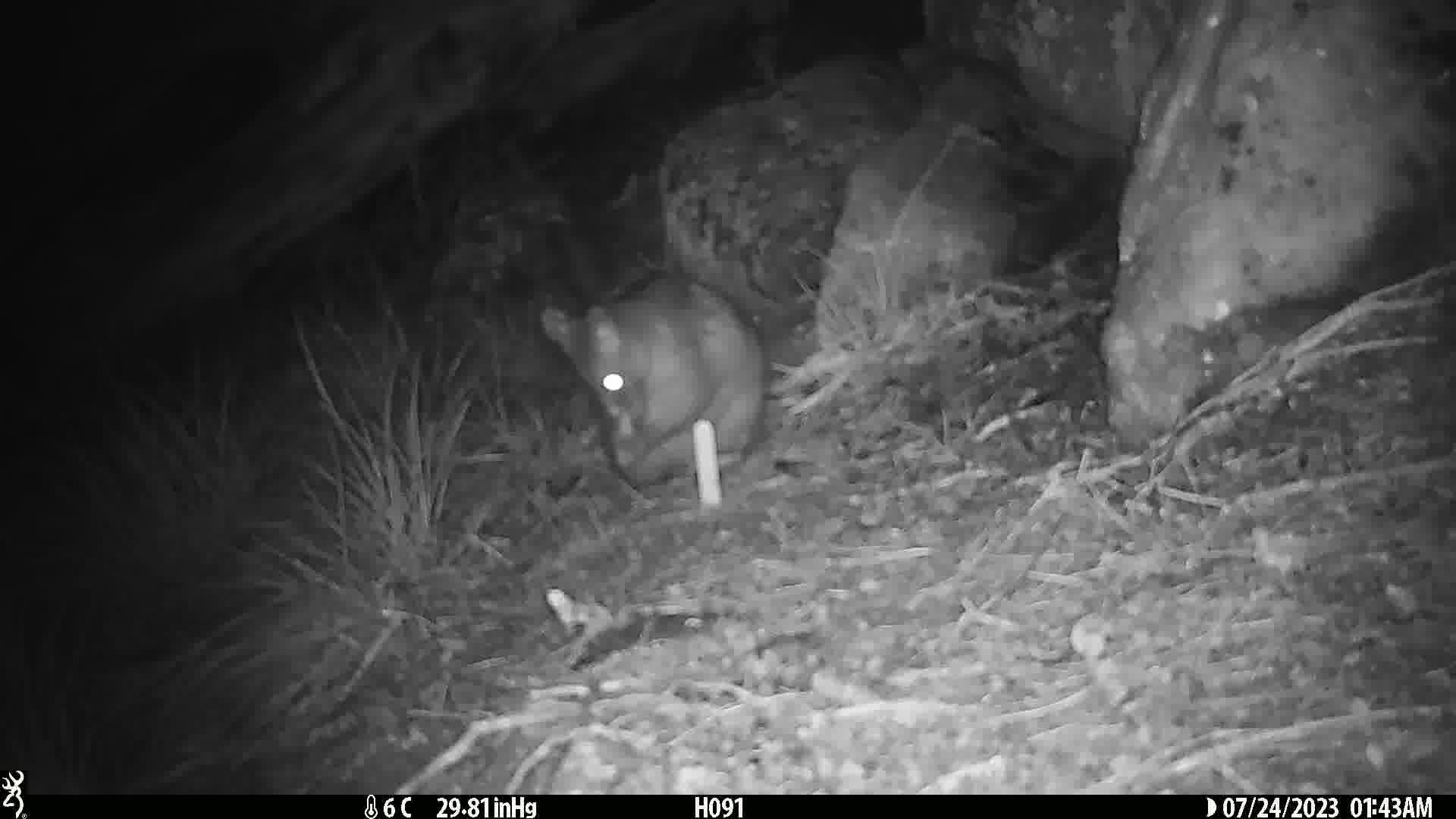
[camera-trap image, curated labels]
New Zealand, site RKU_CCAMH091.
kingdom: Animalia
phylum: Chordata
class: Mammalia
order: Diprotodontia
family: Phalangeridae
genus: Trichosurus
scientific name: Trichosurus vulpecula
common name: common brushtail possum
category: possum